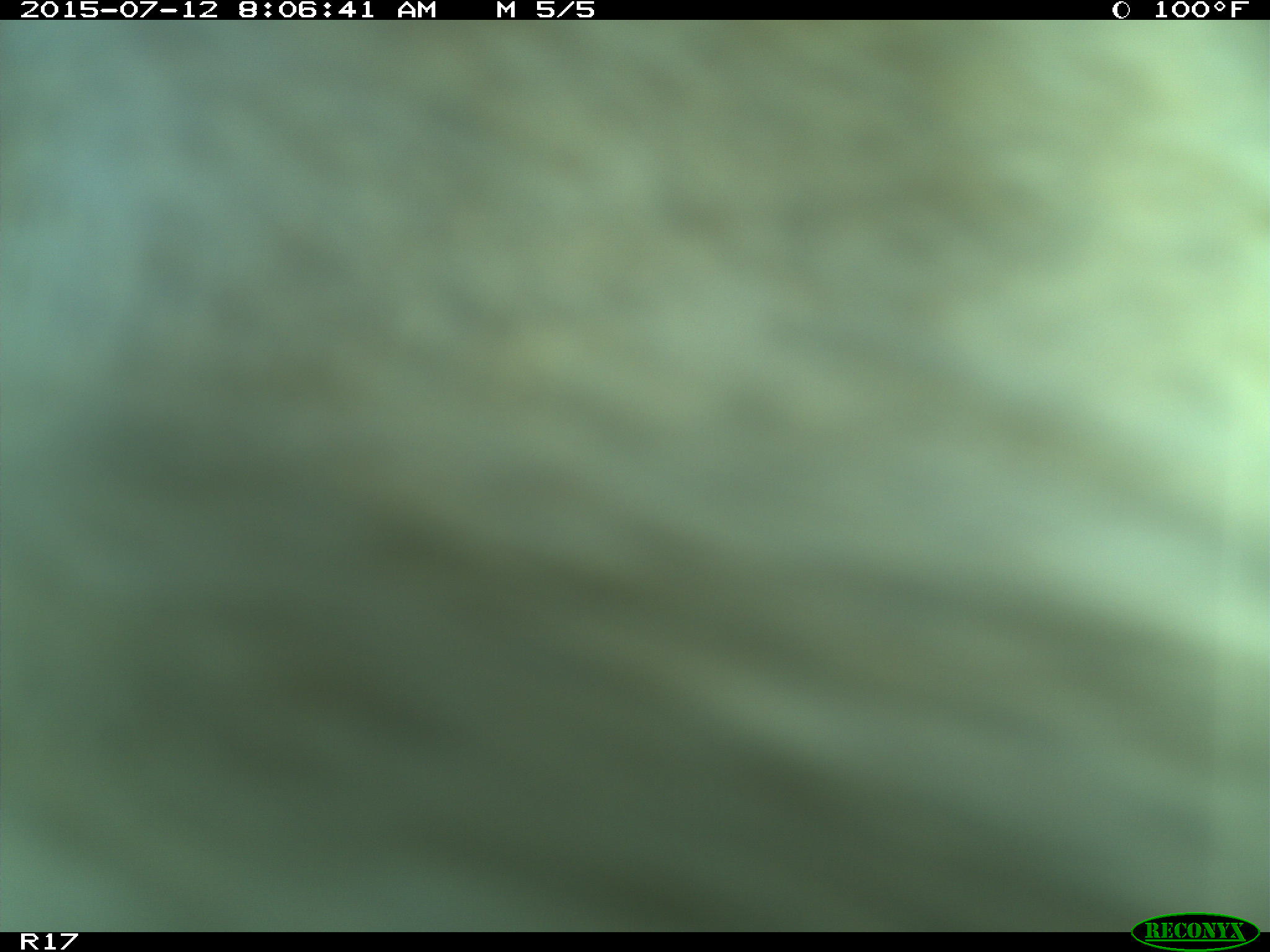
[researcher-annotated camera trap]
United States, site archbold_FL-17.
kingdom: Animalia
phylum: Chordata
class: Mammalia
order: Artiodactyla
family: Bovidae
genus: Bos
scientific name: Bos taurus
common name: domestic cow